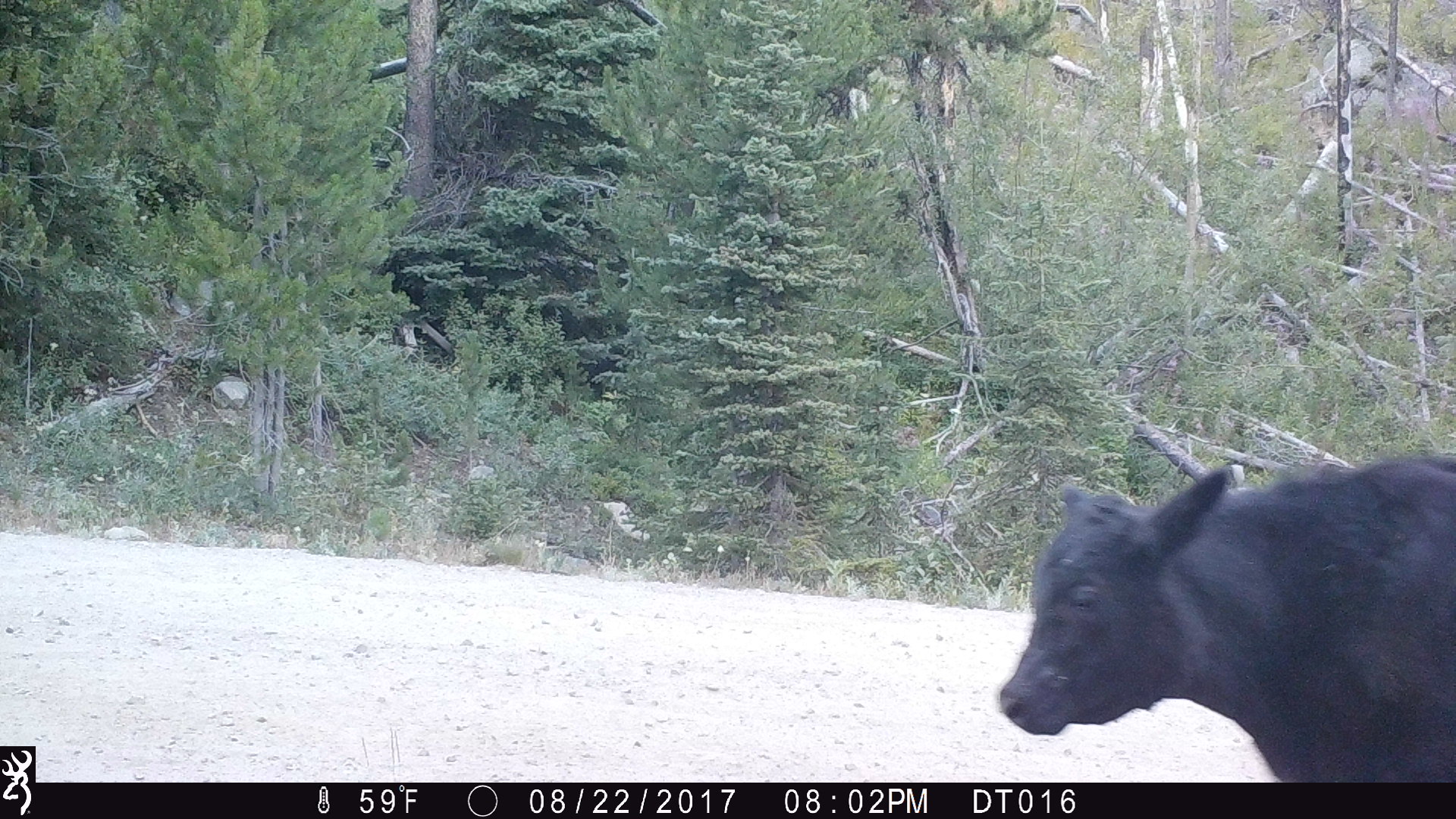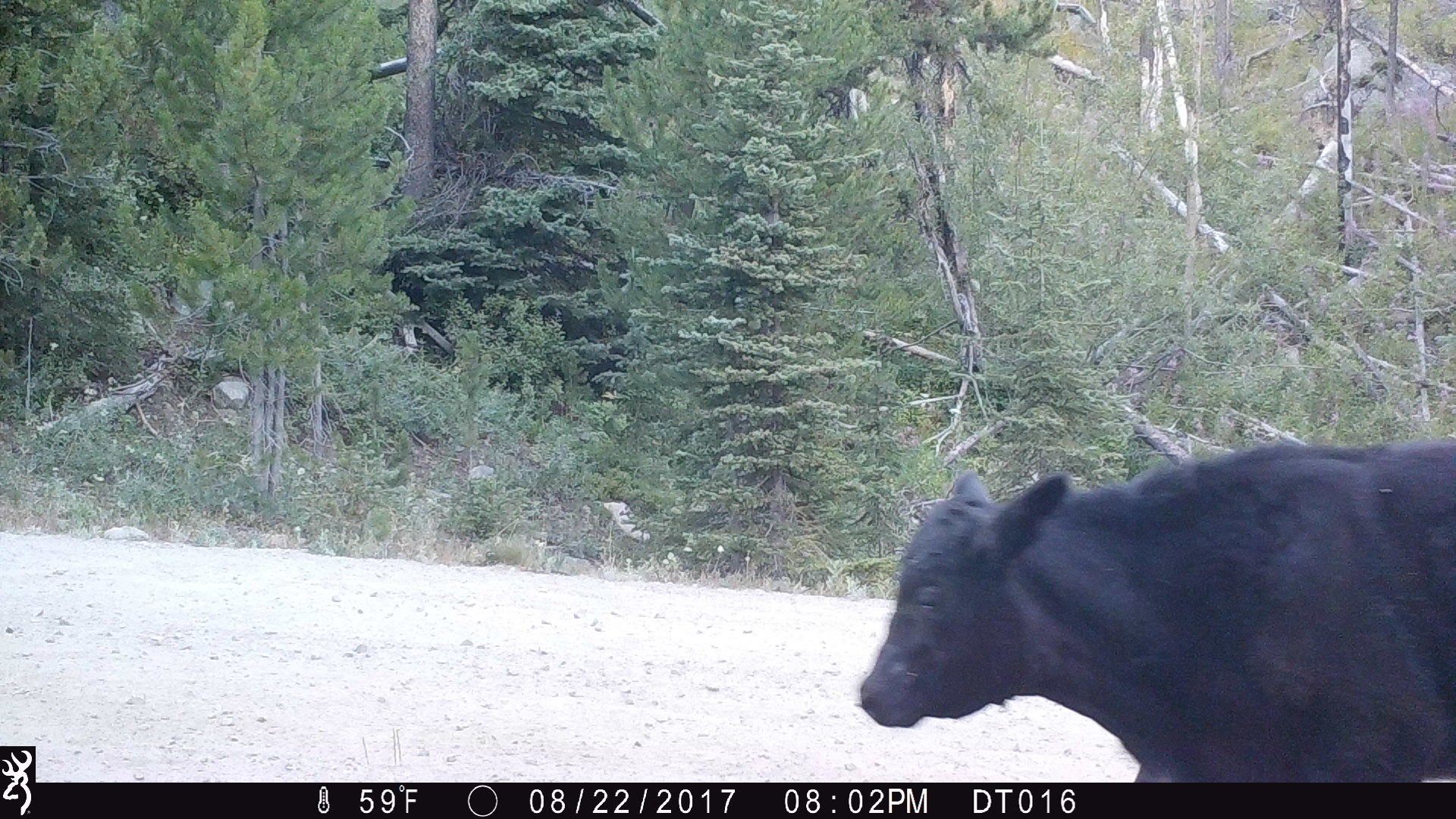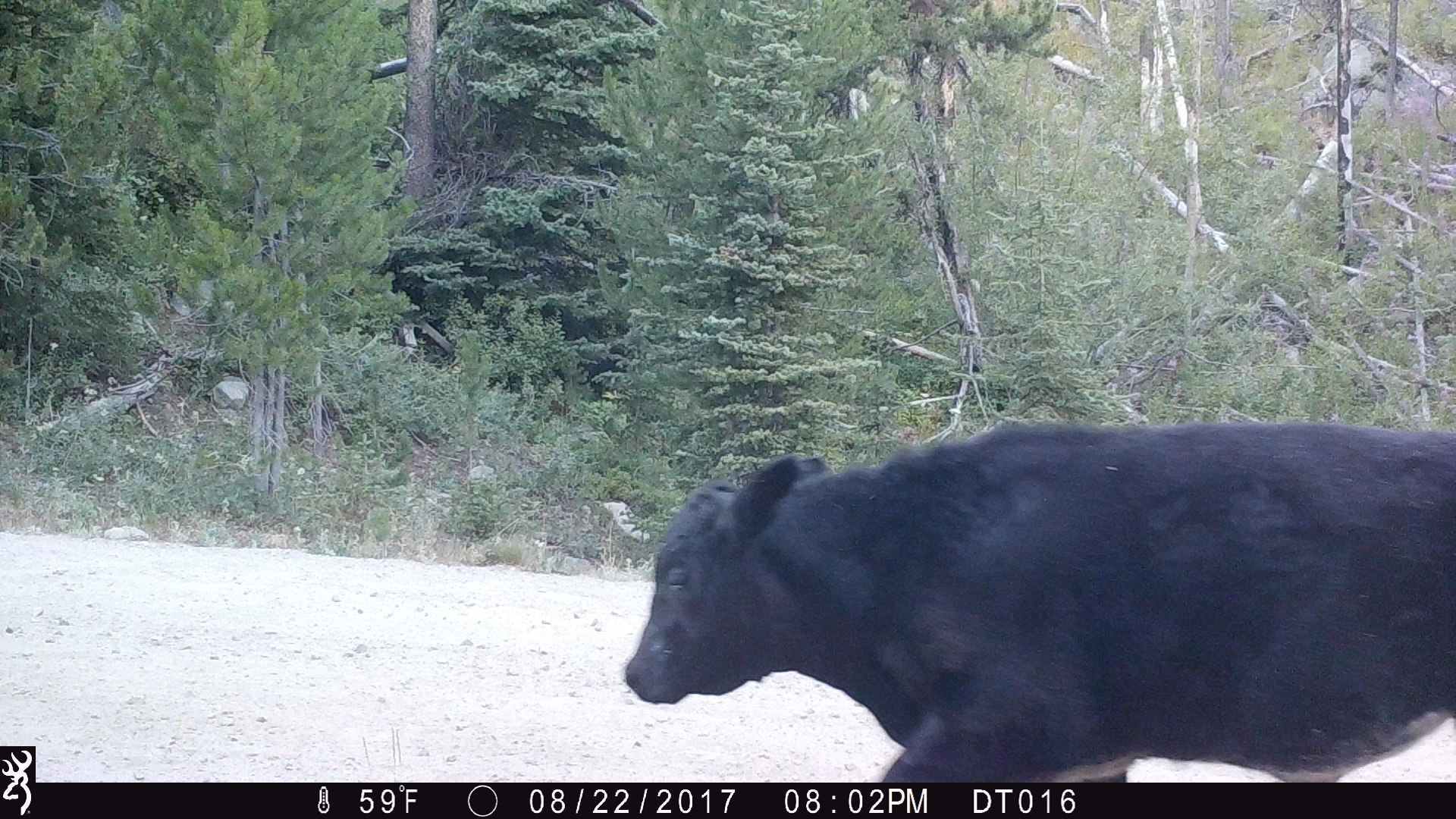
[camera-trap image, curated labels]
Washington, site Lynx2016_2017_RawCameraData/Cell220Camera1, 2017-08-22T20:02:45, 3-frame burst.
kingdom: Animalia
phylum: Chordata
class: Mammalia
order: Artiodactyla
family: Bovidae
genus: Bos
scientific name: Bos taurus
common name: domestic cattle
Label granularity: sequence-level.